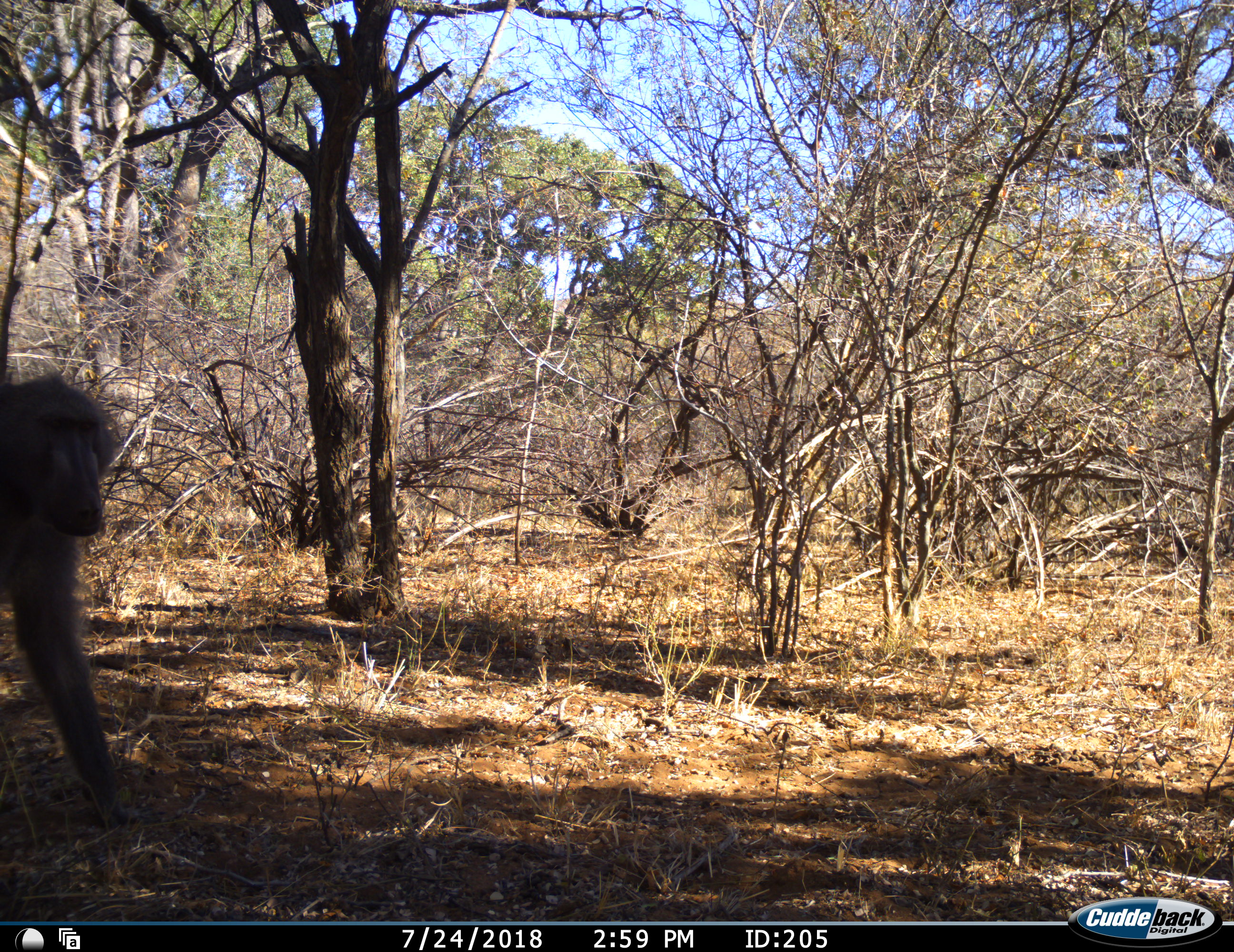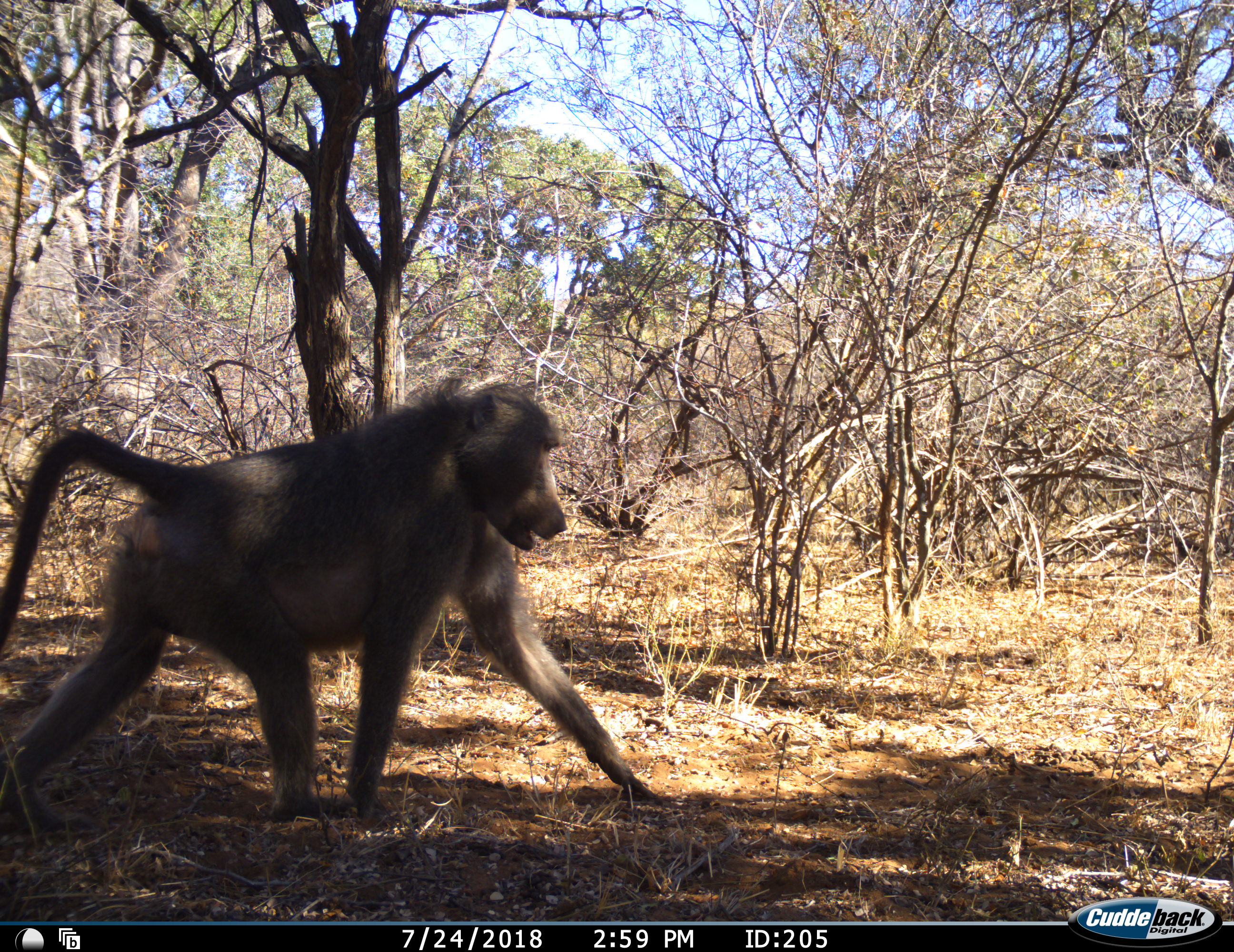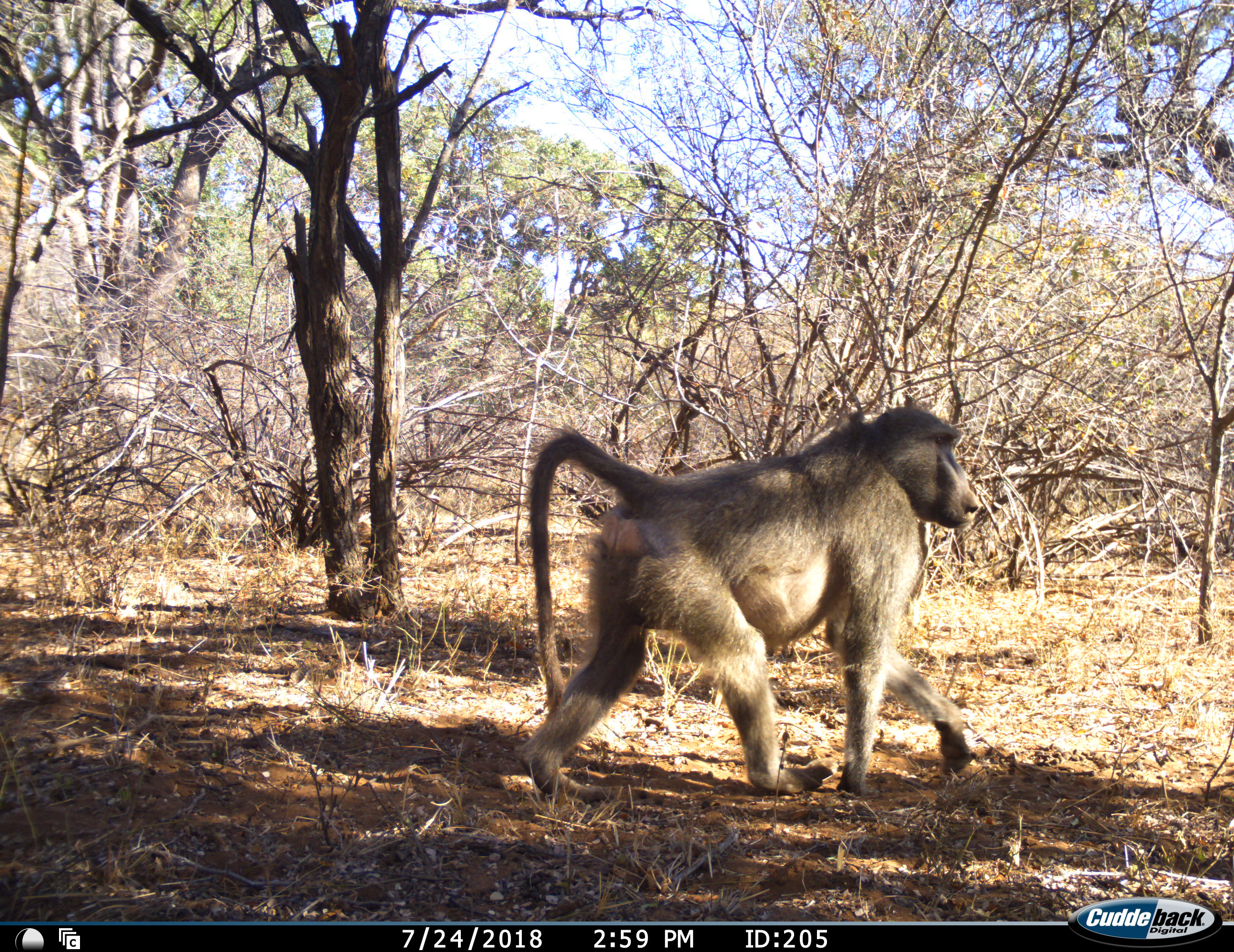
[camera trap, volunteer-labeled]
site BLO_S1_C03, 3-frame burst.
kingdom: Animalia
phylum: Chordata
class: Mammalia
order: Primates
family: Cercopithecidae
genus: Papio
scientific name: Papio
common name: baboon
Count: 1.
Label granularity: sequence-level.